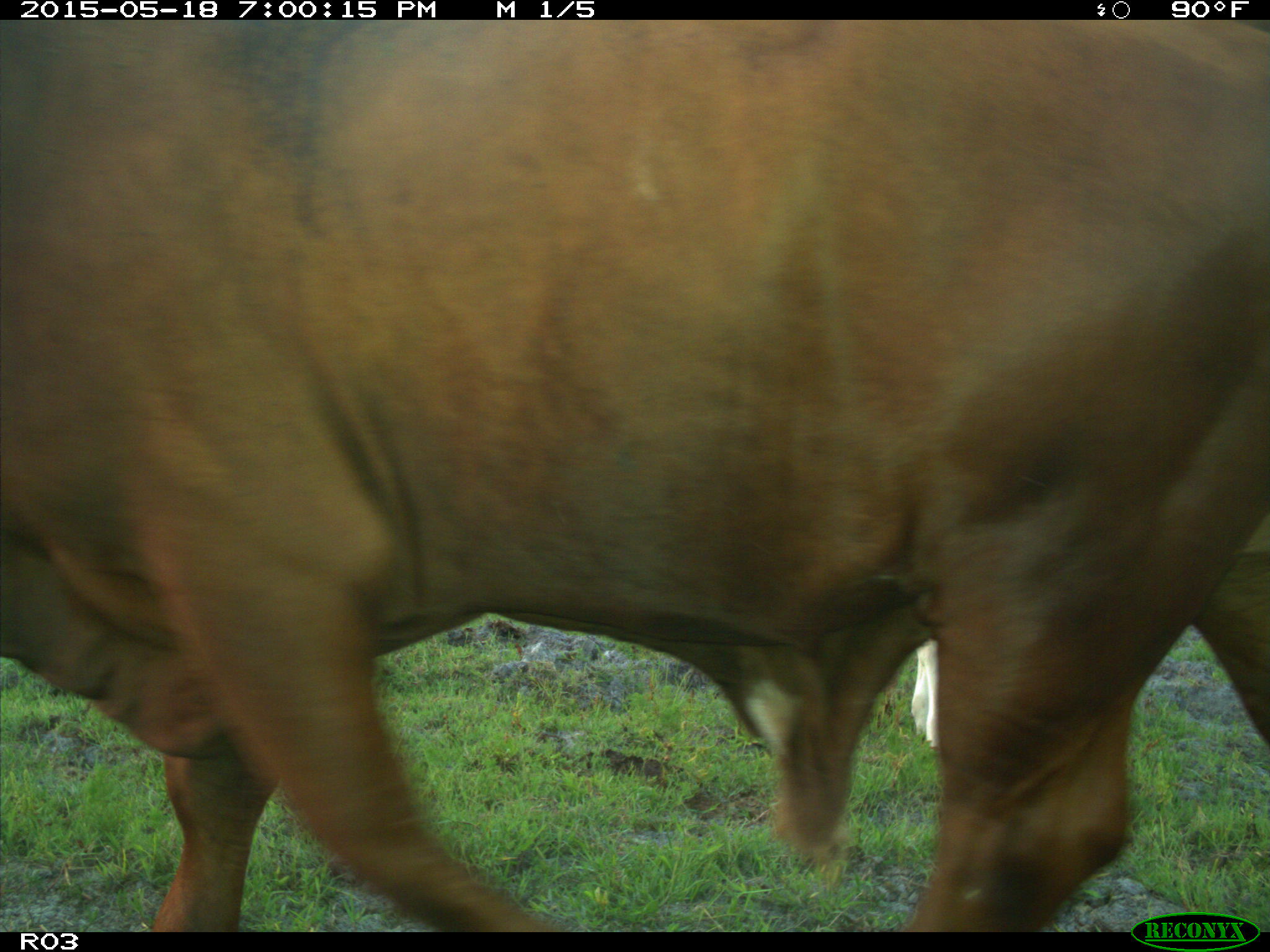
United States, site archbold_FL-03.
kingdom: Animalia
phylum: Chordata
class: Mammalia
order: Artiodactyla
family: Bovidae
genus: Bos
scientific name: Bos taurus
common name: domestic cow